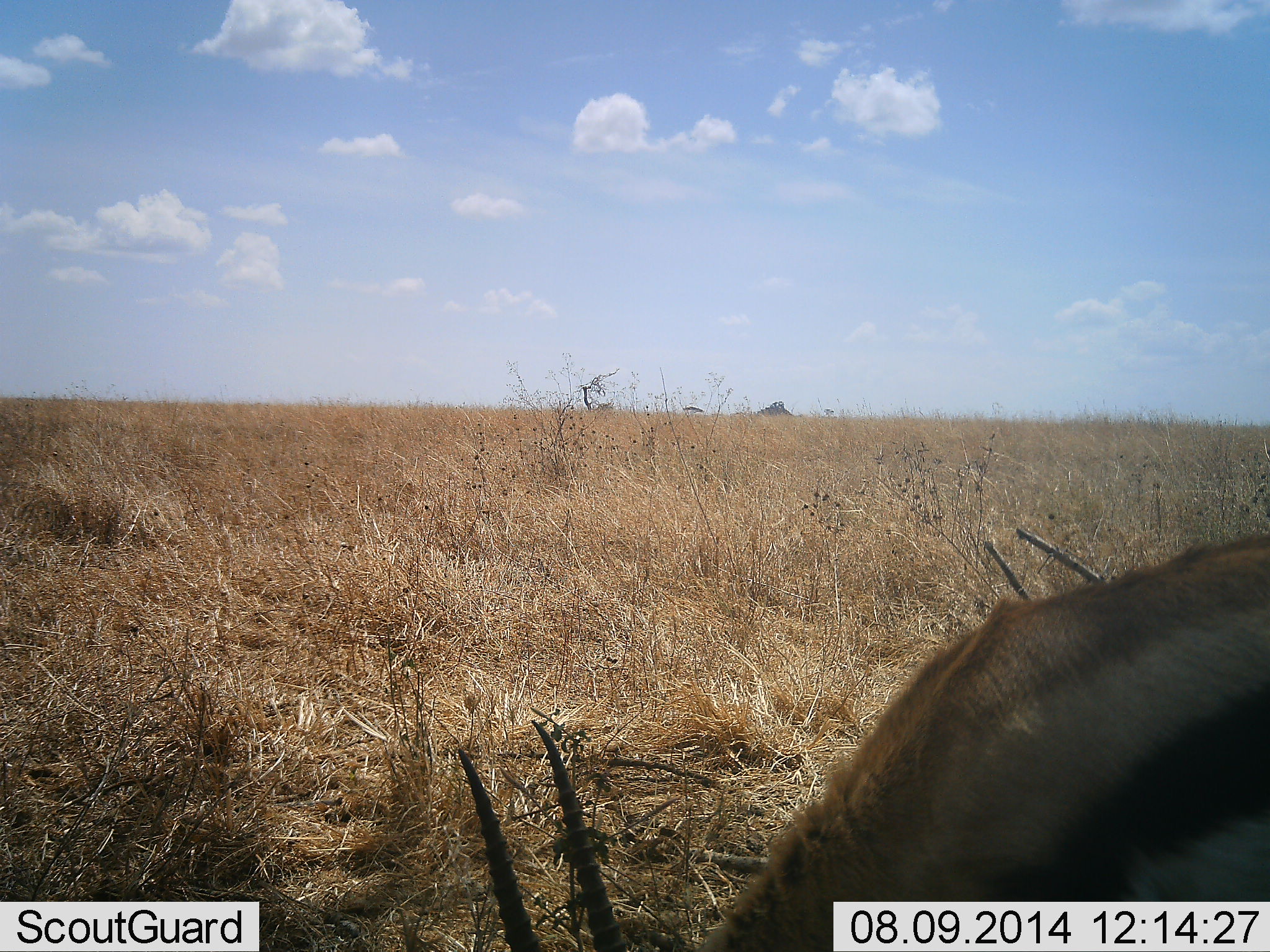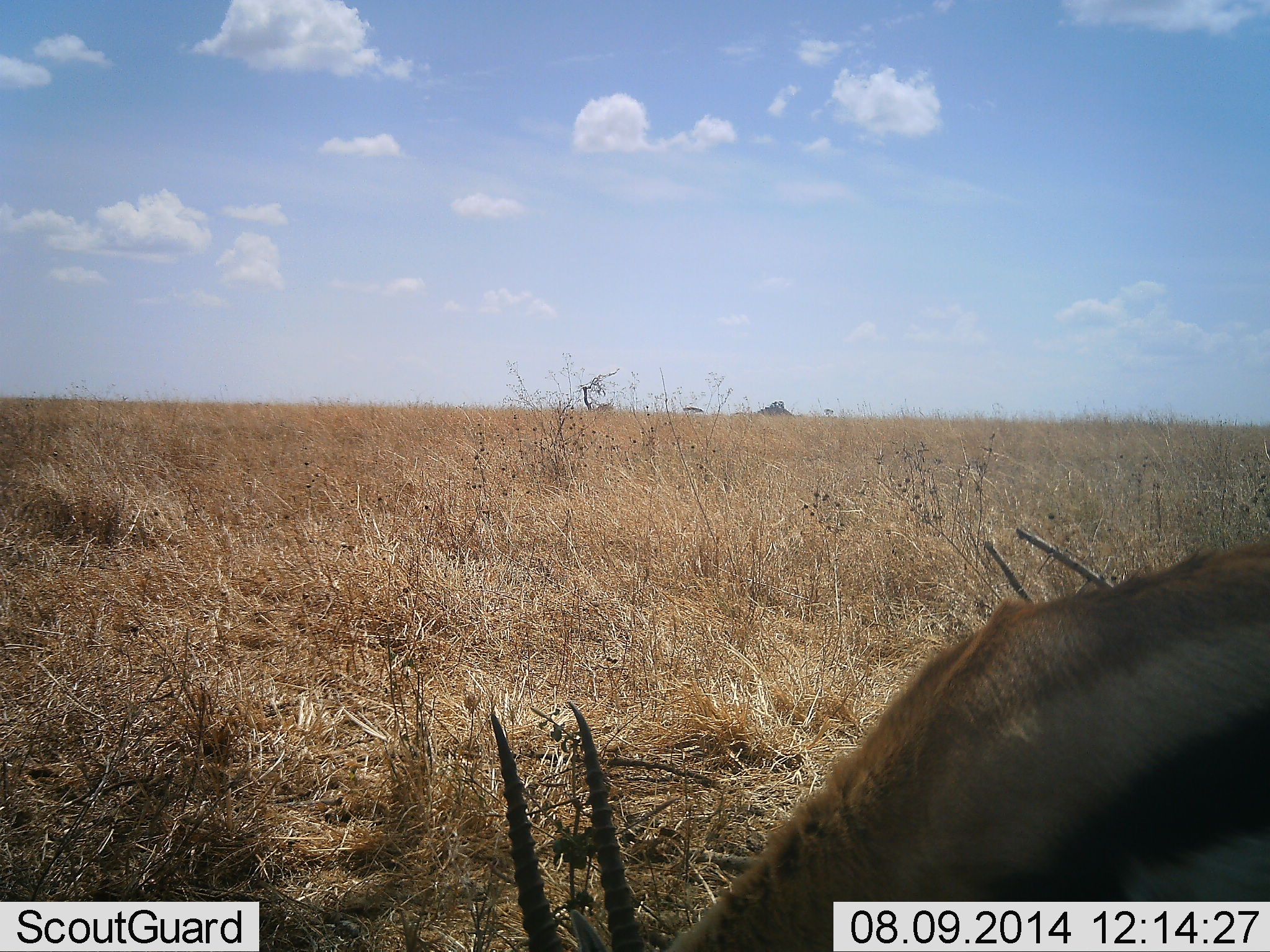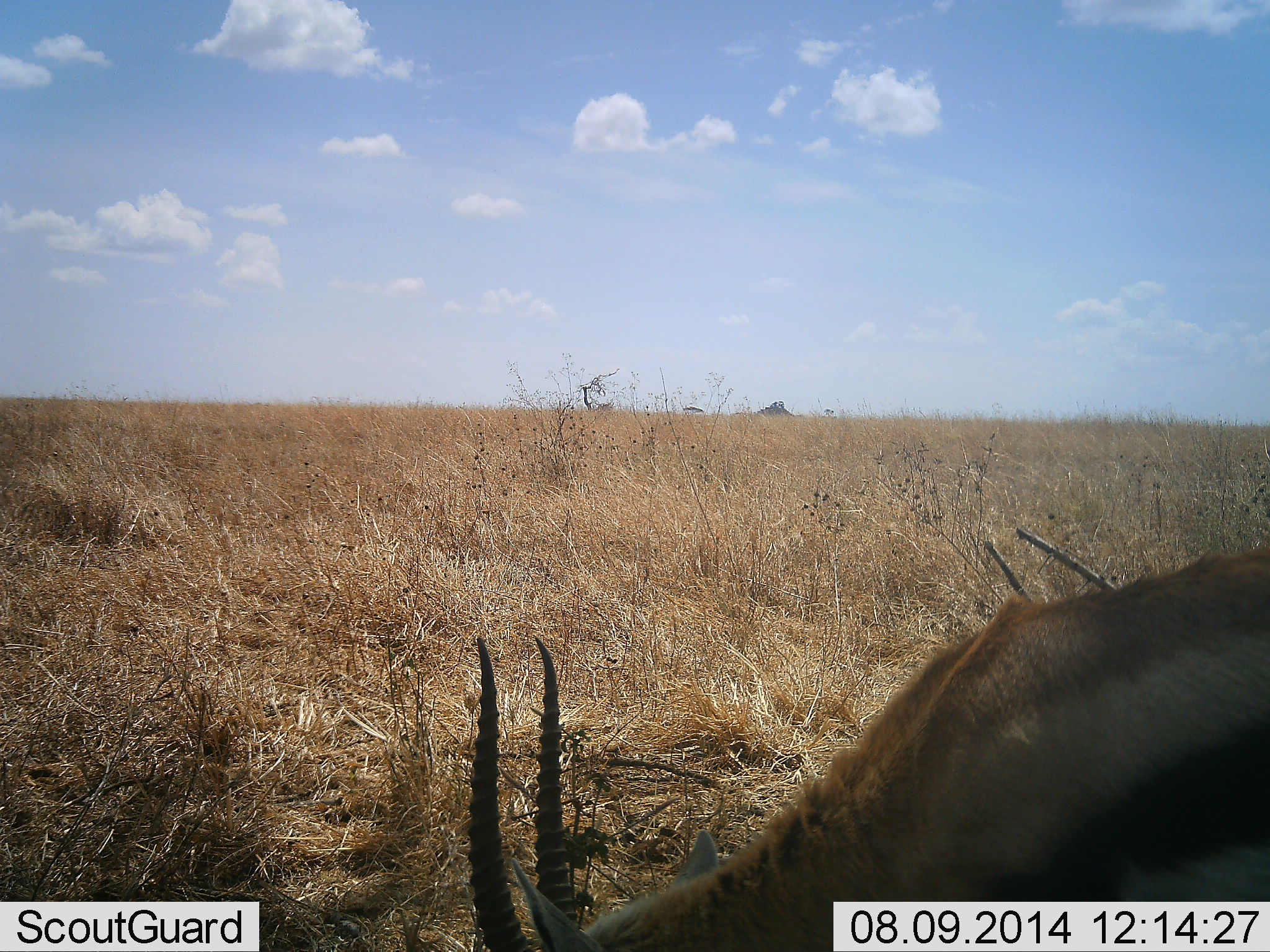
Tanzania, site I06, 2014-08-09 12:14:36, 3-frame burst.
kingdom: Animalia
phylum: Chordata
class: Mammalia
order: Artiodactyla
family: Bovidae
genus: Eudorcas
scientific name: Eudorcas thomsonii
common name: thomson's gazelle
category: gazellethomsons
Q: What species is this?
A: Gazellethomsons (thomson's gazelle) (Eudorcas thomsonii).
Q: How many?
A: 1.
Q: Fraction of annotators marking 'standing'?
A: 10%.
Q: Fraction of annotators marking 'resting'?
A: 0%.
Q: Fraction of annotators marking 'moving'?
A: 0%.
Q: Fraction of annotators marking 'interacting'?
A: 0%.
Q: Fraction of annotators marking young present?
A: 0%.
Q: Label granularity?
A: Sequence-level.